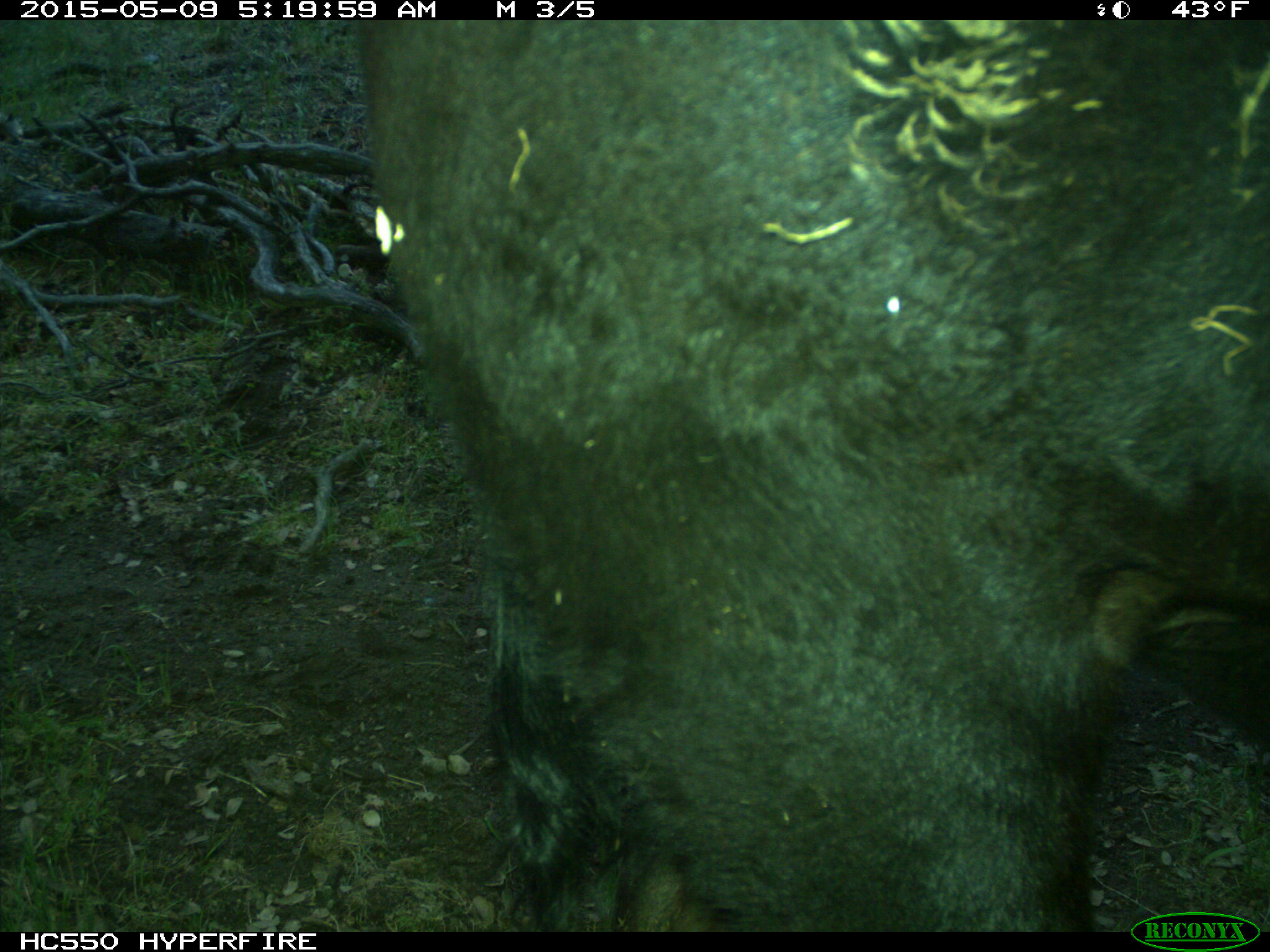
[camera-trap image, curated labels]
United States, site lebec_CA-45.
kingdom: Animalia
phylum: Chordata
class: Mammalia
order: Artiodactyla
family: Bovidae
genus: Bos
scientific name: Bos taurus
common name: domestic cow